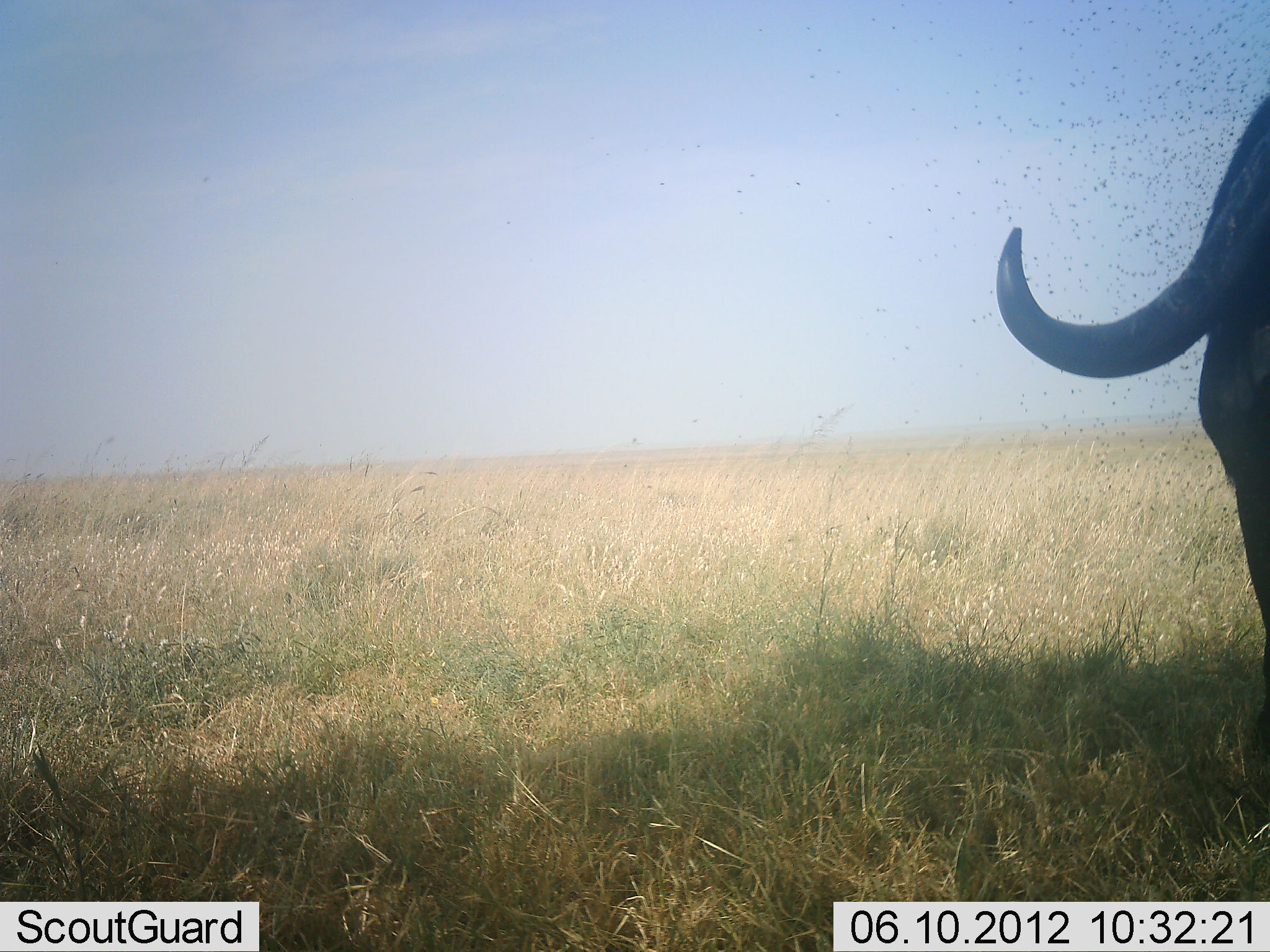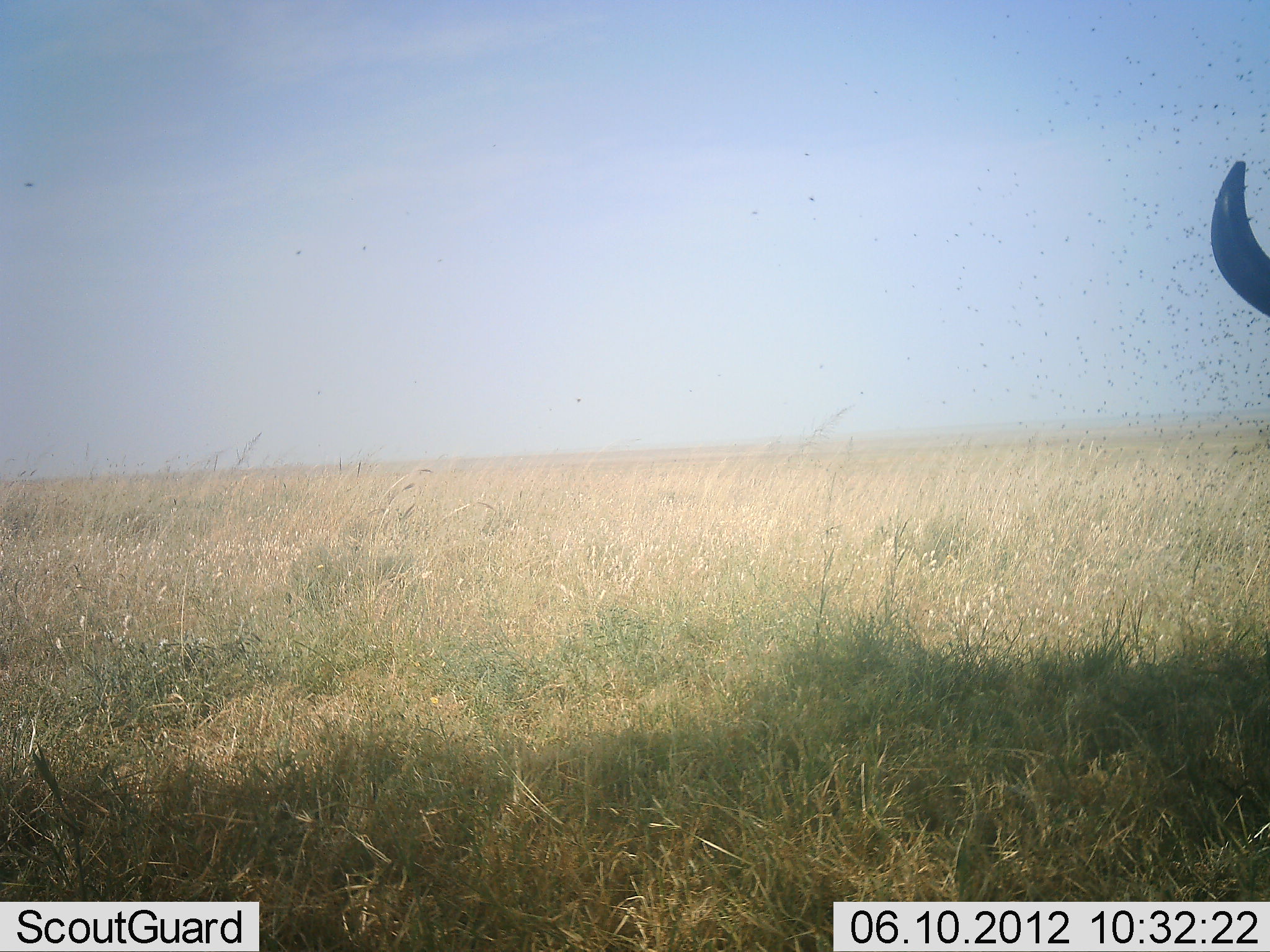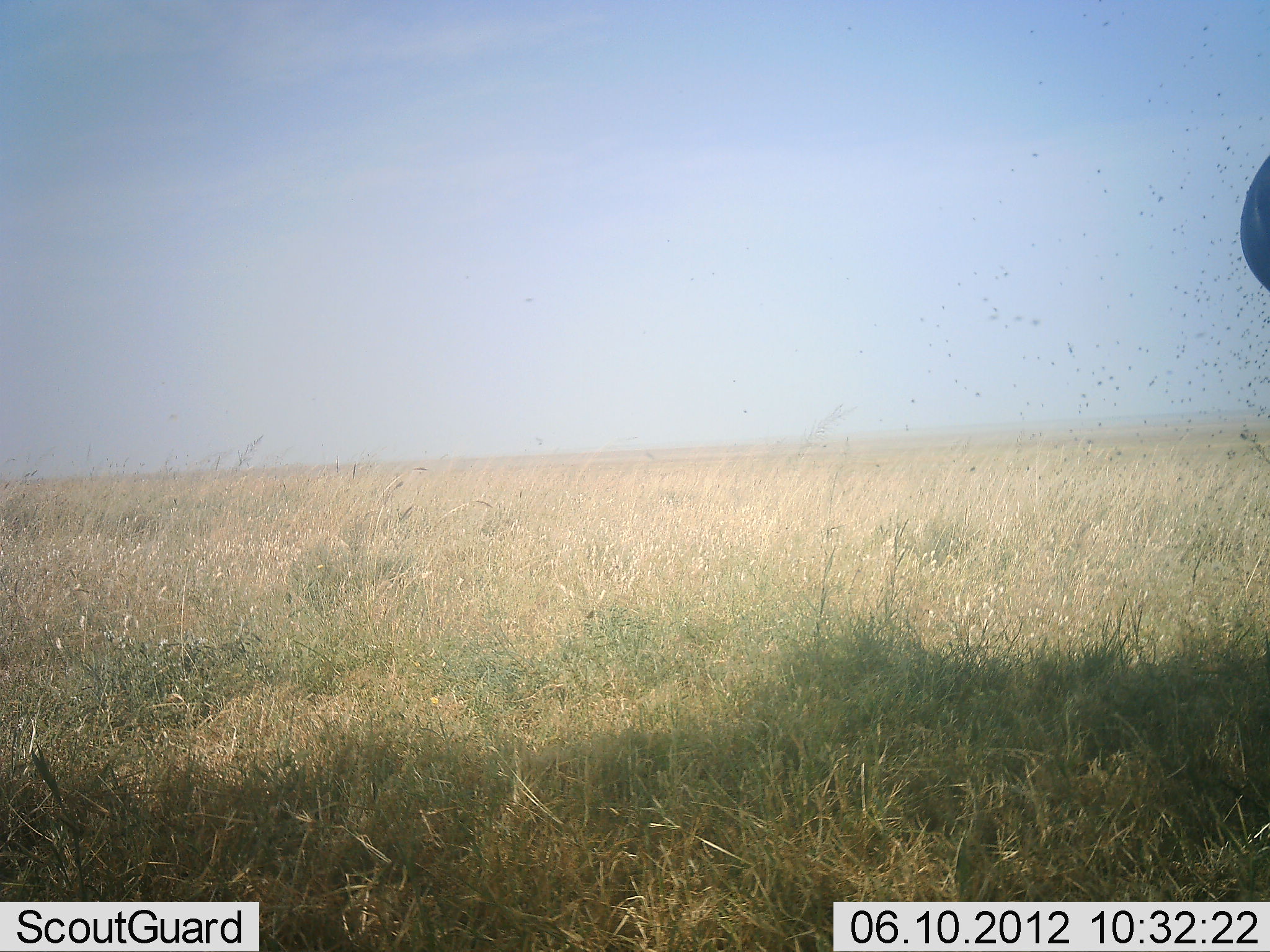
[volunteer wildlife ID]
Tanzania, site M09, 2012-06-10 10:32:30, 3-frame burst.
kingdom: Animalia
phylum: Chordata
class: Mammalia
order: Artiodactyla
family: Bovidae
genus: Syncerus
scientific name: Syncerus caffer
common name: cape buffalo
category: buffalo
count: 1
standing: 60%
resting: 0%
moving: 20%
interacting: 0%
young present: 0%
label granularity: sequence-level